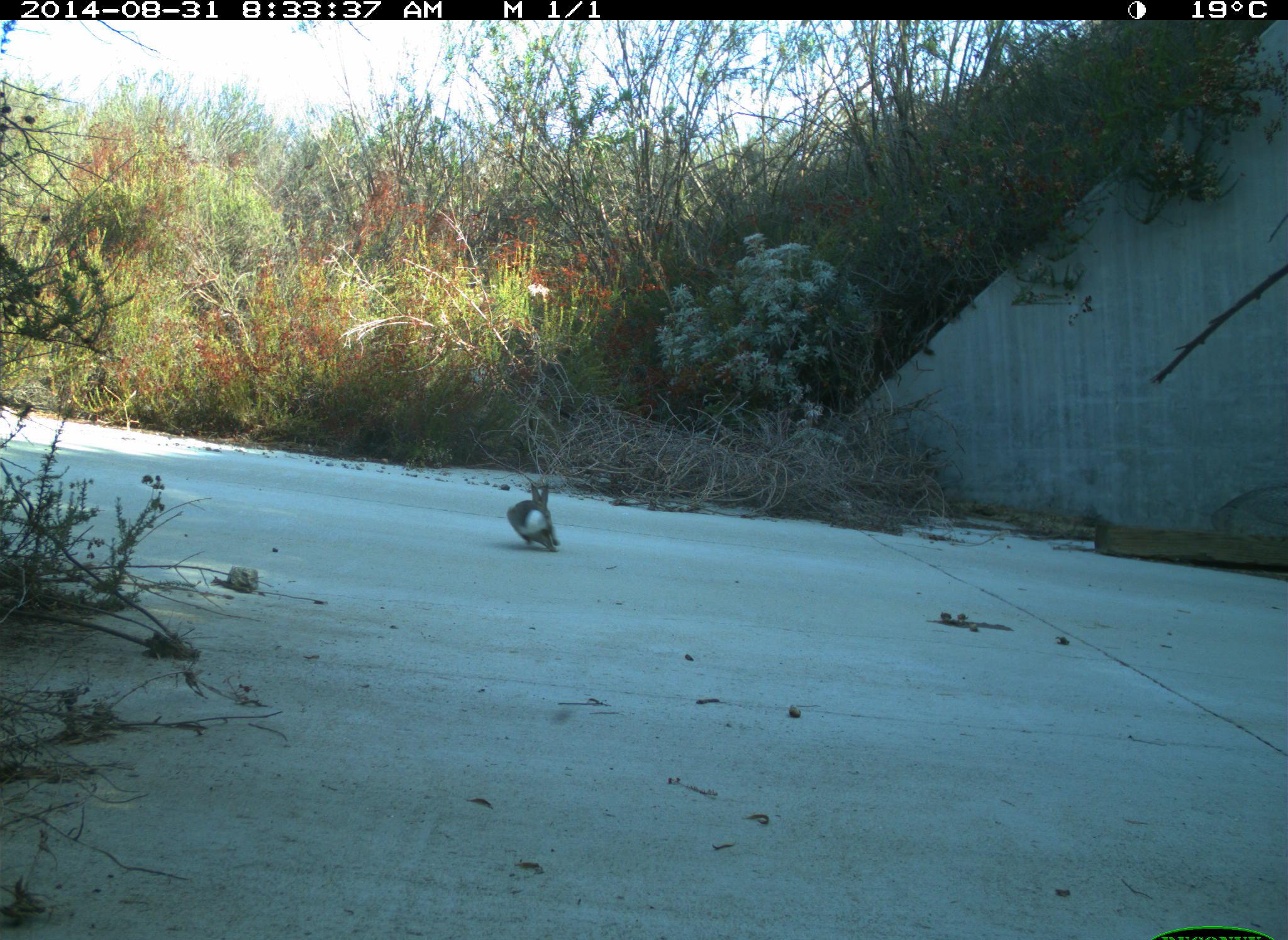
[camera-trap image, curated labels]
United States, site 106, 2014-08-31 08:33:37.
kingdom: Animalia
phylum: Chordata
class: Mammalia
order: Lagomorpha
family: Leporidae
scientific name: Leporidae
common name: rabbits and hares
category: rabbit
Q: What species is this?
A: Rabbit (rabbits and hares) (Leporidae).